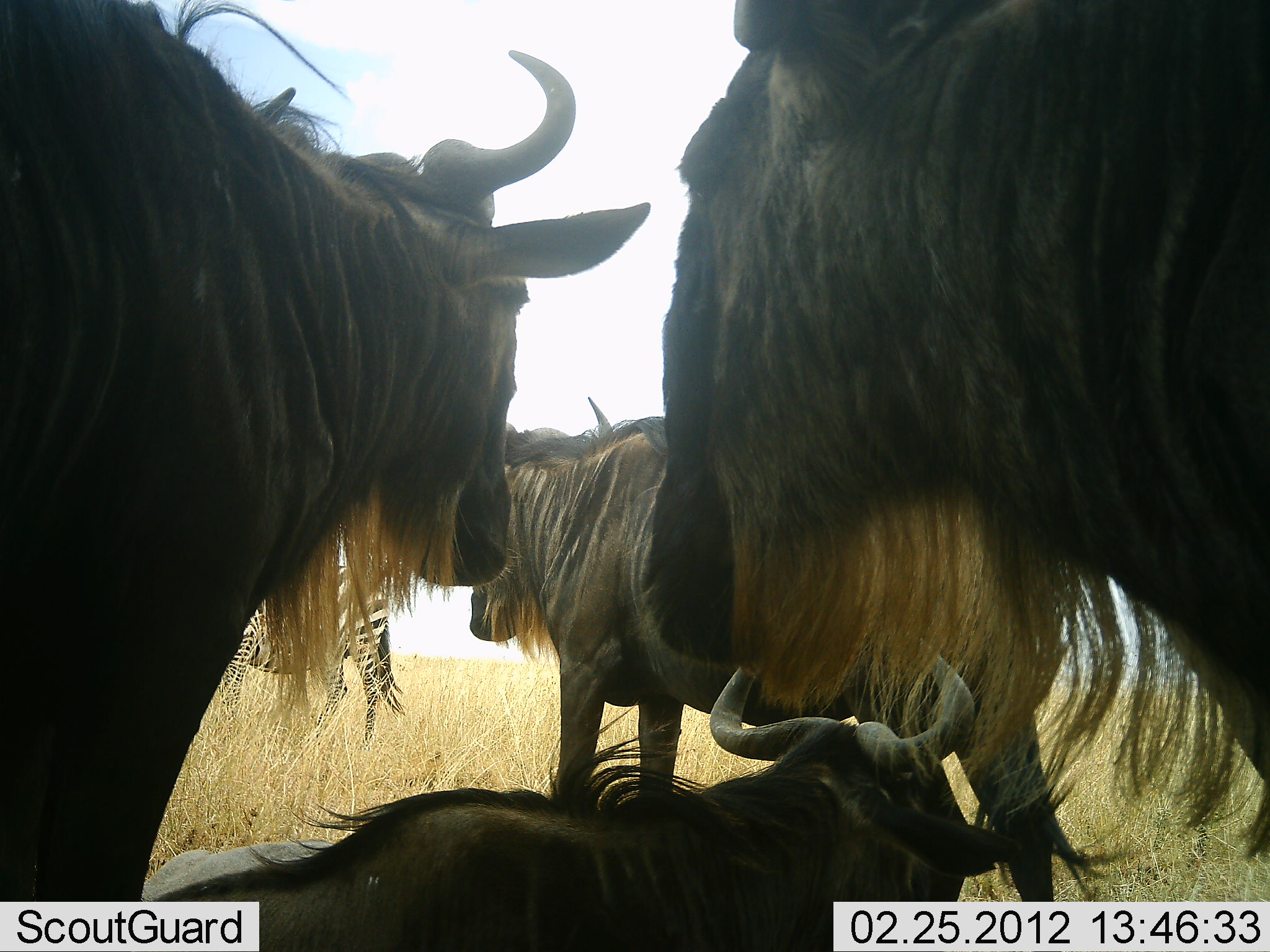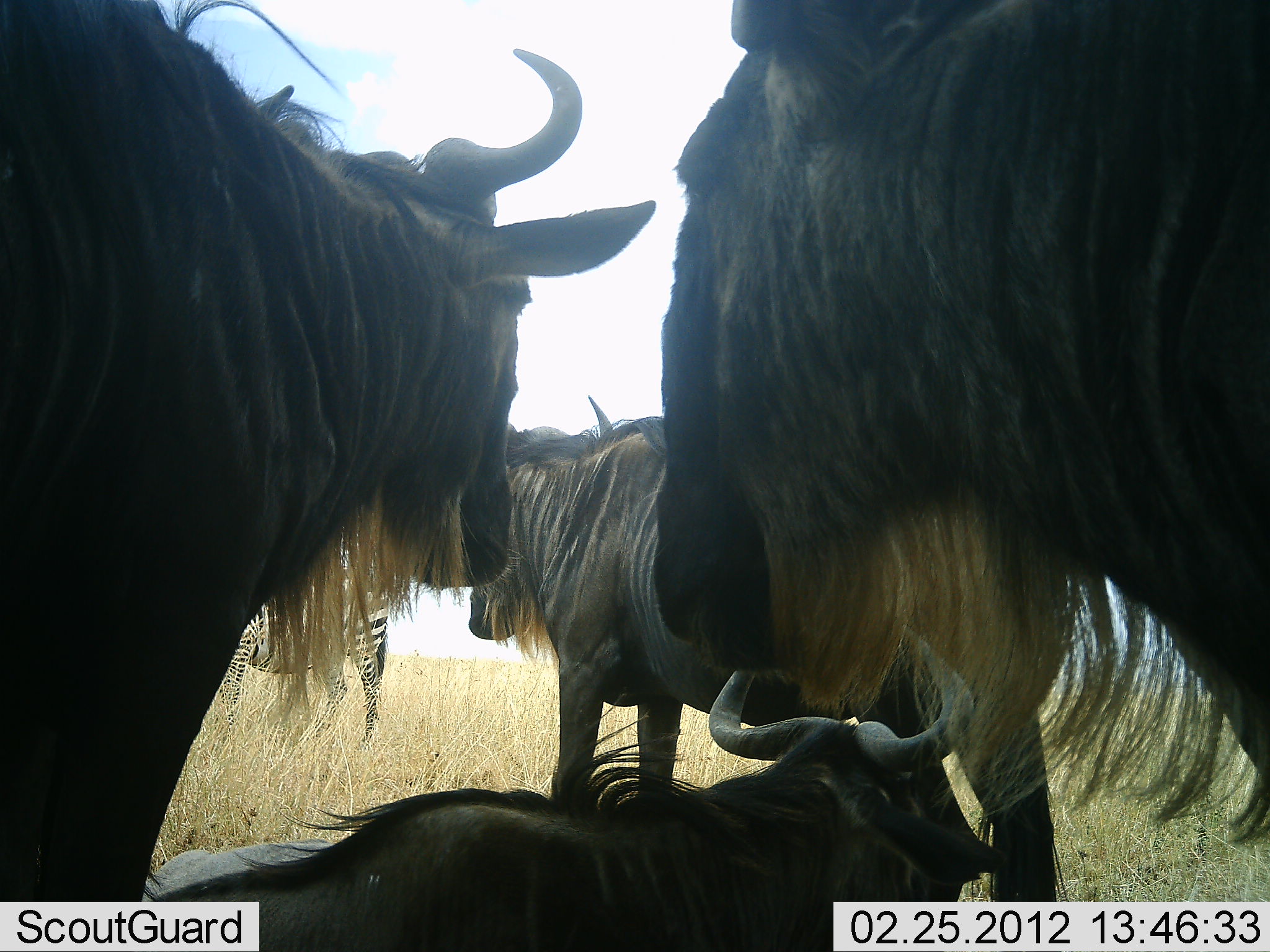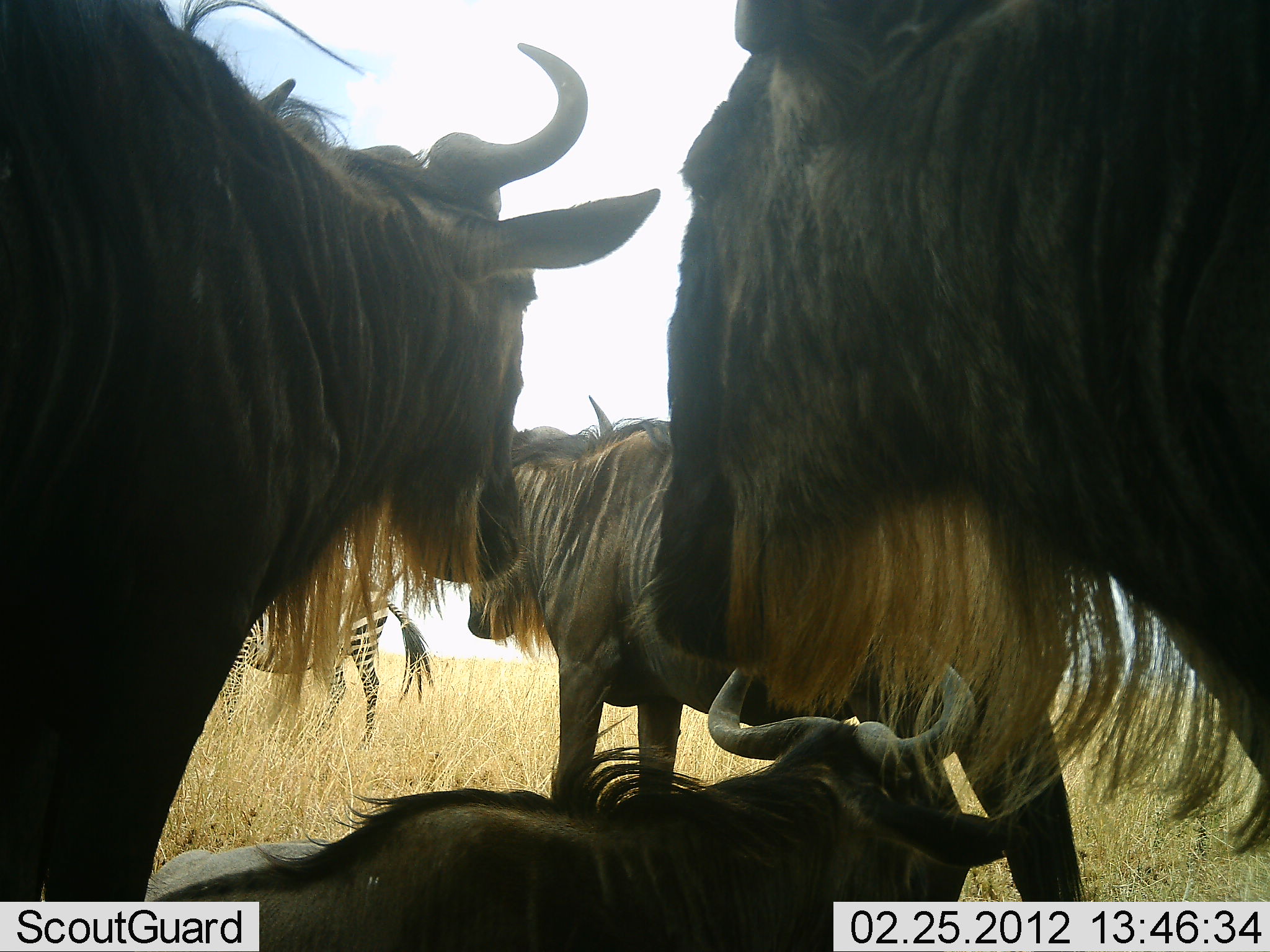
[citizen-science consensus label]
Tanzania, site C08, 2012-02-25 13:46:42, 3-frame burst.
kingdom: Animalia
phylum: Chordata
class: Mammalia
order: Artiodactyla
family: Bovidae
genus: Connochaetes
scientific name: Connochaetes taurinus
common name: blue wildebeest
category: wildebeest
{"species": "wildebeest (blue wildebeest) (Connochaetes taurinus)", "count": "4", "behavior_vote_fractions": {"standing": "75%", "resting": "93%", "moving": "4%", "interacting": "4%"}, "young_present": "4%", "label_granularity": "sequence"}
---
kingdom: Animalia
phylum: Chordata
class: Mammalia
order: Perissodactyla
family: Equidae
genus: Equus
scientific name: Equus quagga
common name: plains zebra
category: zebra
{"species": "zebra (plains zebra) (Equus quagga)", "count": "1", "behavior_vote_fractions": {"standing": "100%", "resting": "0%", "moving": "0%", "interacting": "0%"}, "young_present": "0%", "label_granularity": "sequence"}